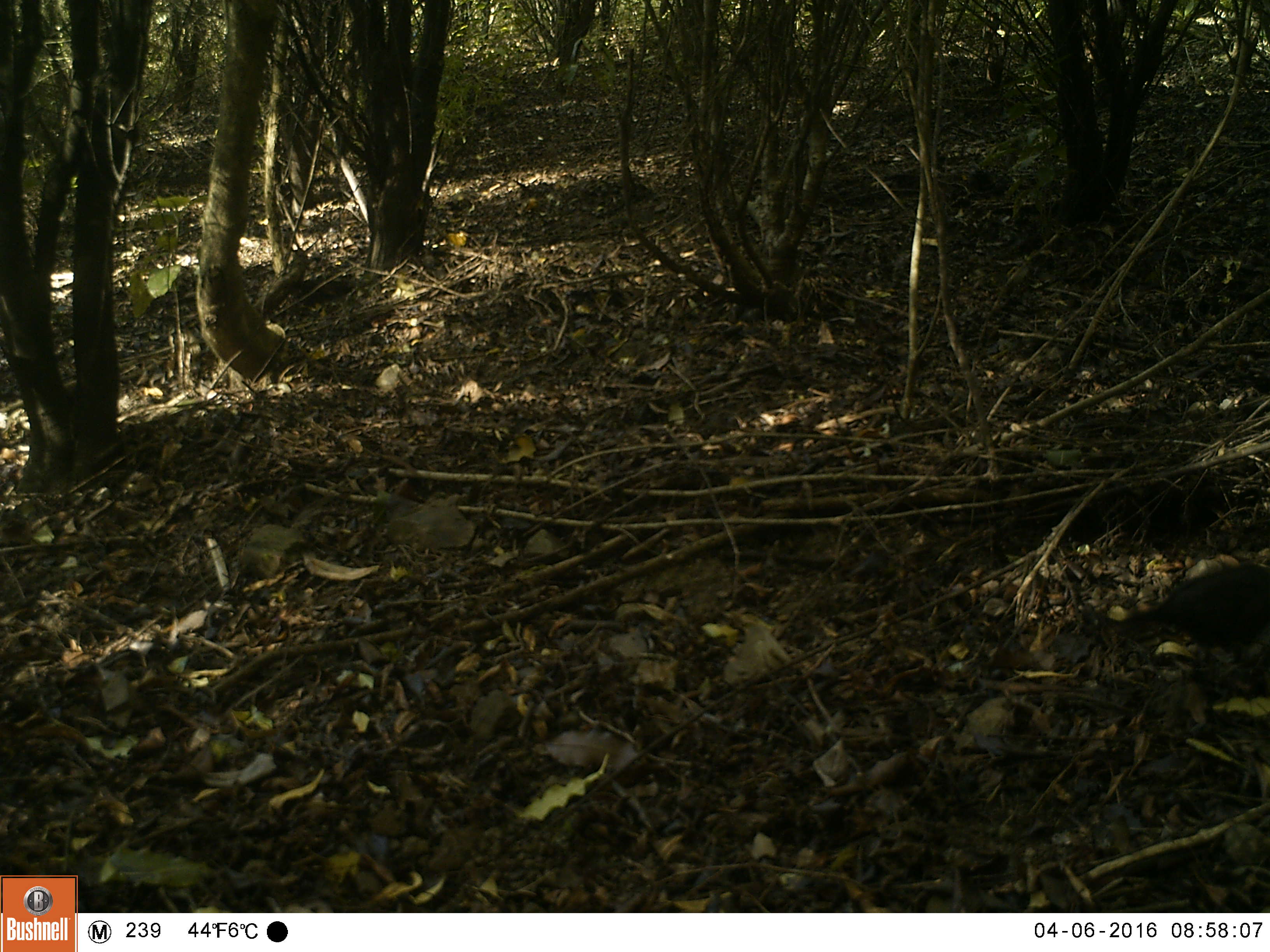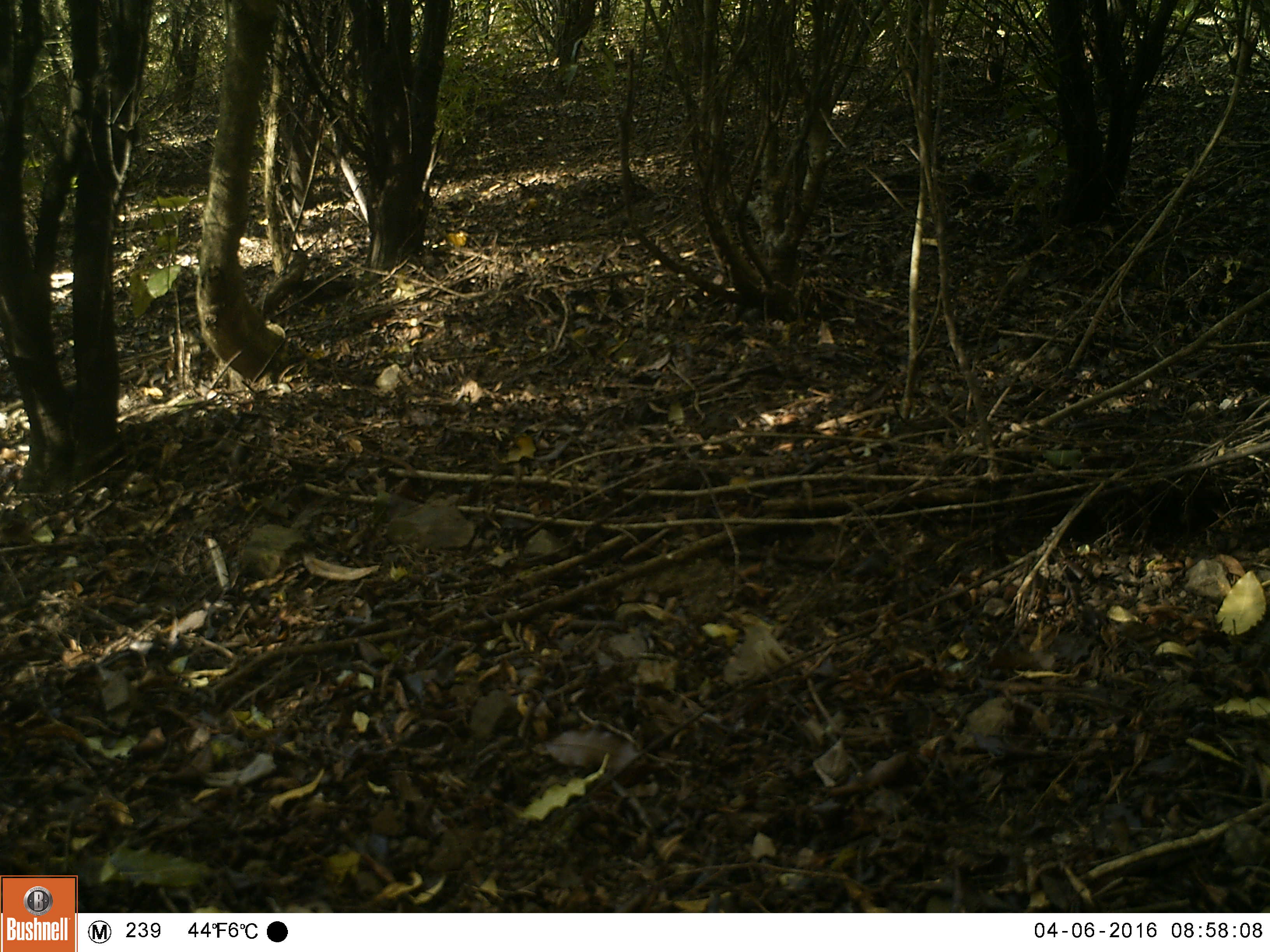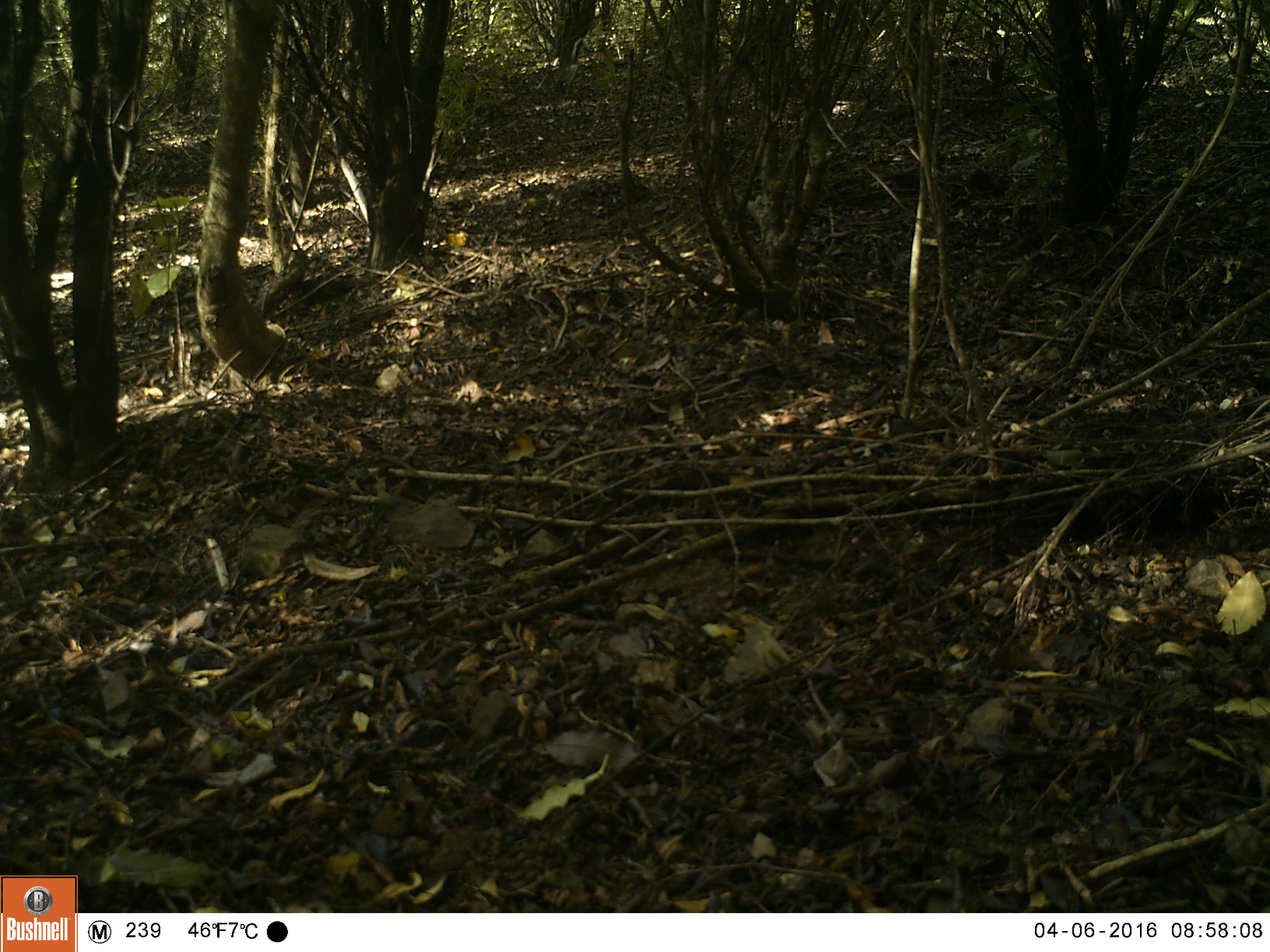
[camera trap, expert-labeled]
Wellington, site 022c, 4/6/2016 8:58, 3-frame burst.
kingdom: Animalia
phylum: Chordata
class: Aves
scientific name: Aves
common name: bird